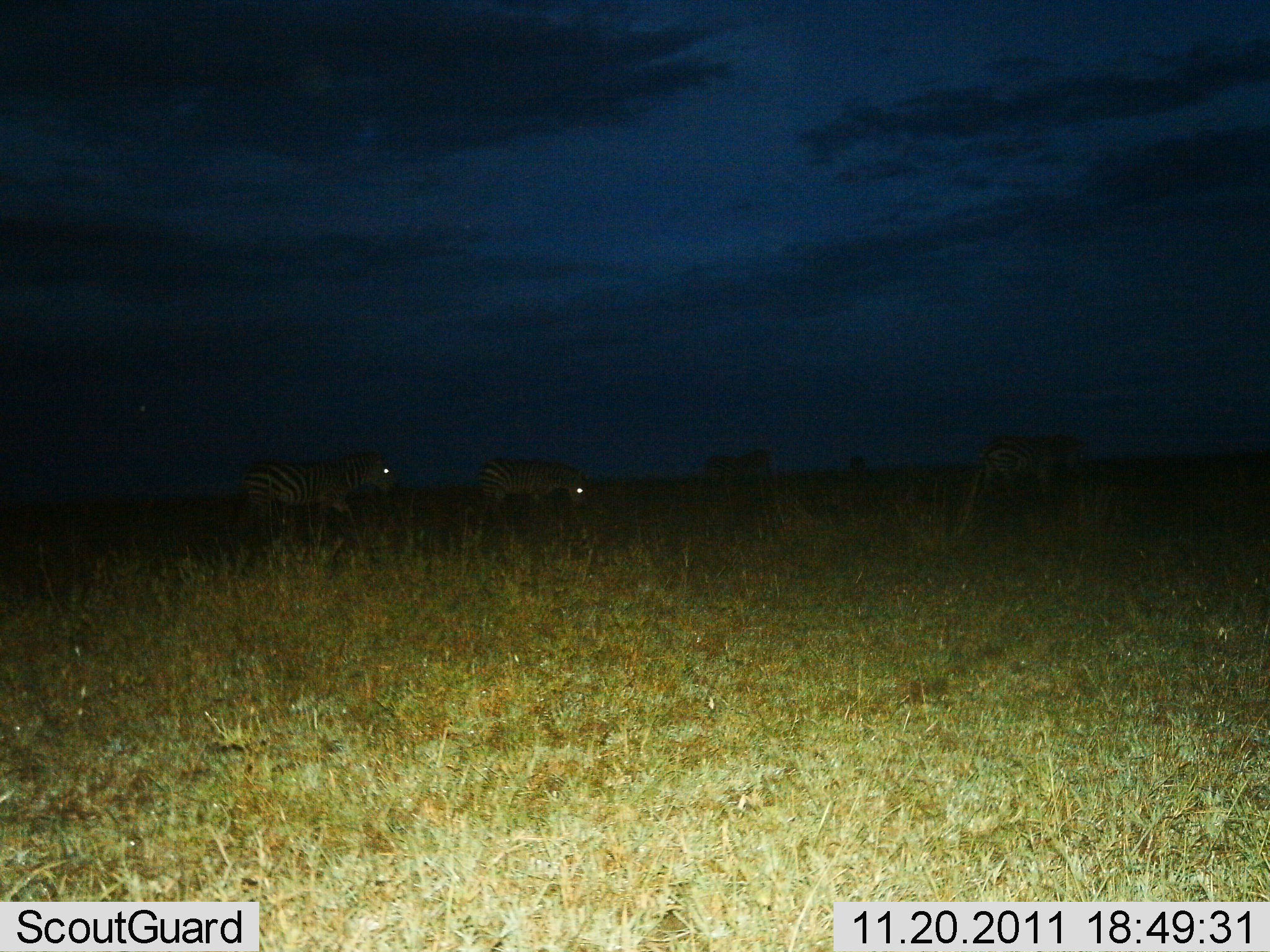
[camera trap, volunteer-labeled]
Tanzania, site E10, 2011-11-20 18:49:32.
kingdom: Animalia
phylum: Chordata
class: Mammalia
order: Perissodactyla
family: Equidae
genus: Equus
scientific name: Equus quagga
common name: plains zebra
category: zebra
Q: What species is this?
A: Zebra (plains zebra) (Equus quagga).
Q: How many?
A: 4.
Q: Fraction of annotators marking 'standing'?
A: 33%.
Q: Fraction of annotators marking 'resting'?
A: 0%.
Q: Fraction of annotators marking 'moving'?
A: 75%.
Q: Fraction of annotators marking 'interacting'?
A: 0%.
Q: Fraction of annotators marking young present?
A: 0%.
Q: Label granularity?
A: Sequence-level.